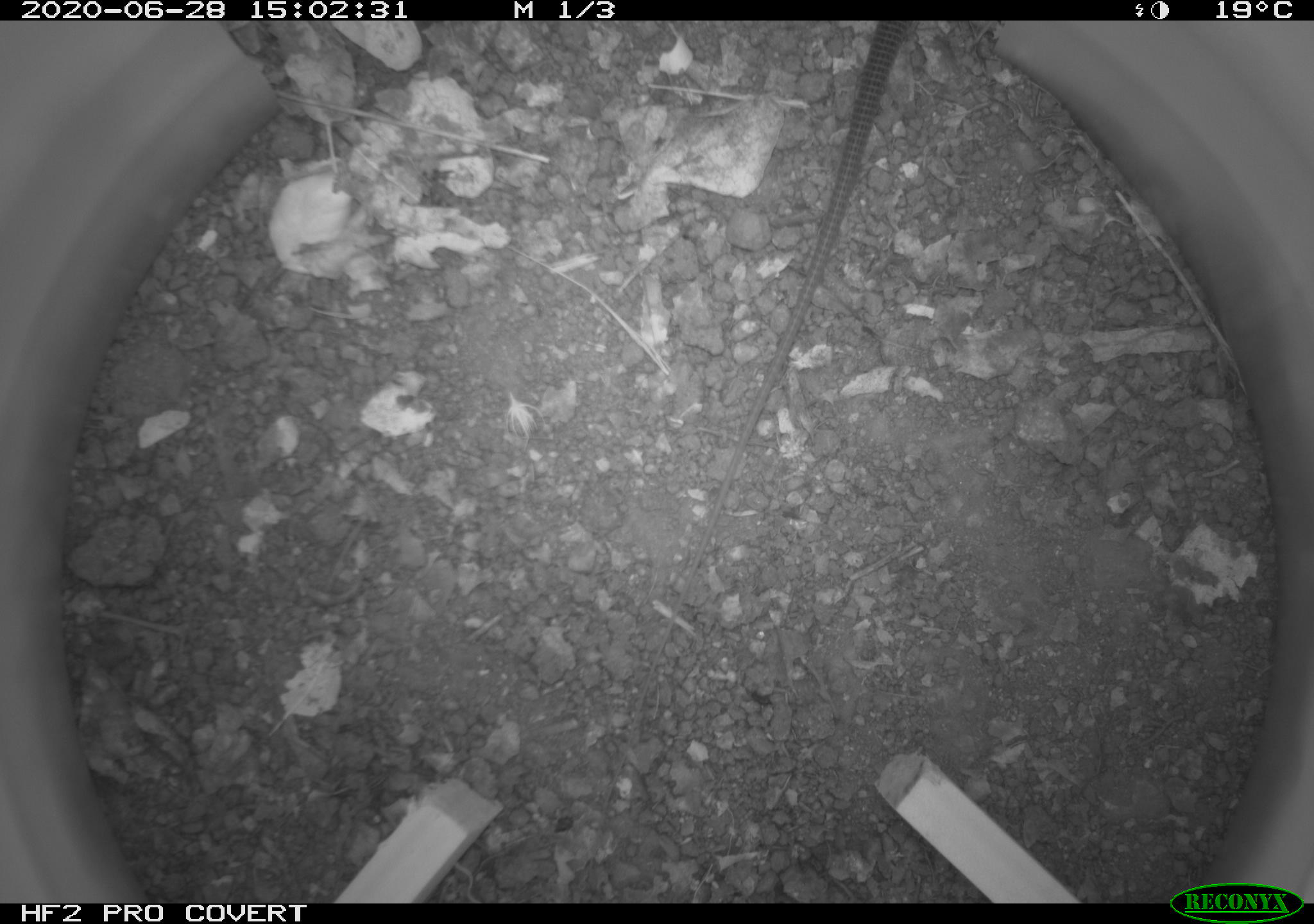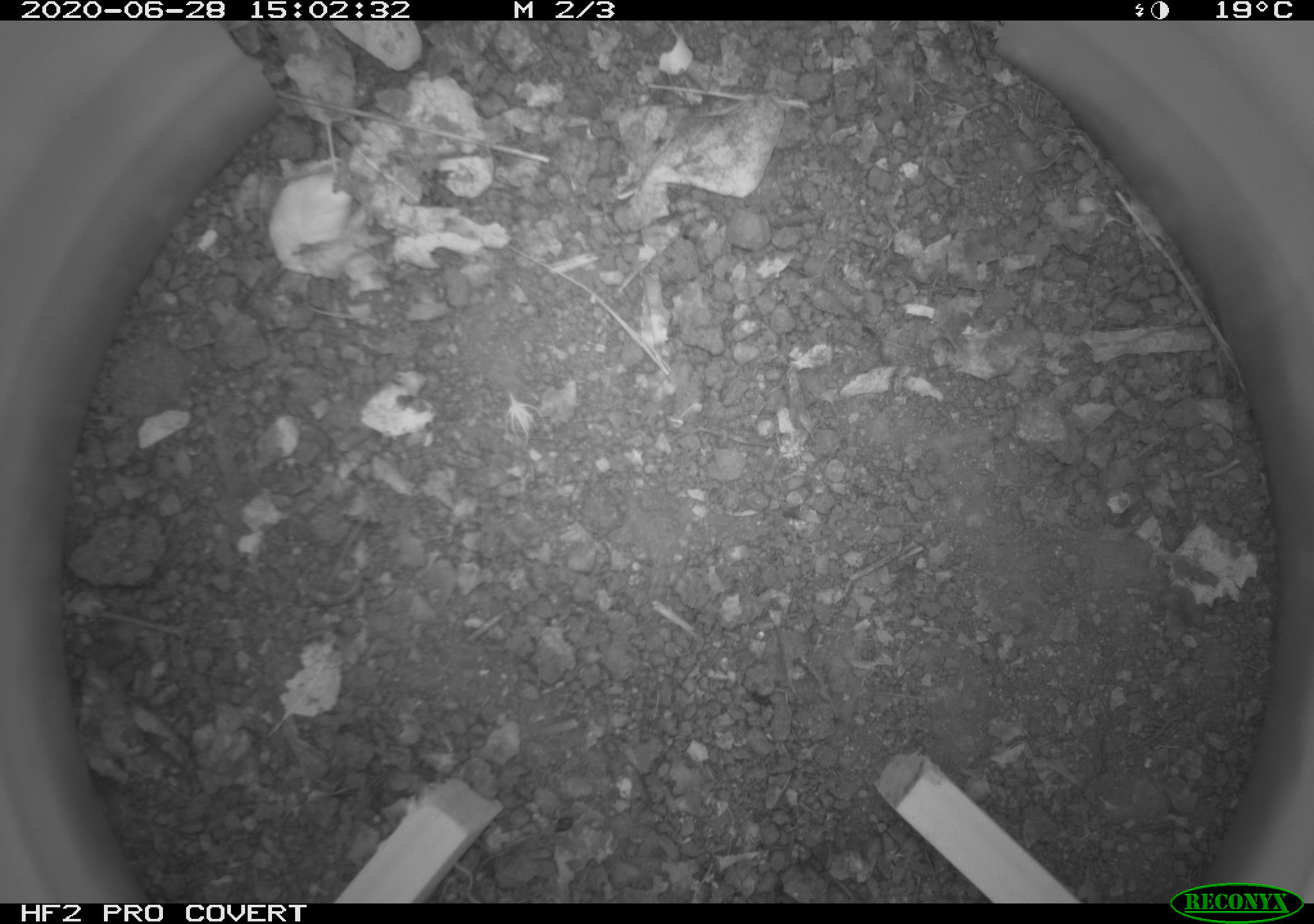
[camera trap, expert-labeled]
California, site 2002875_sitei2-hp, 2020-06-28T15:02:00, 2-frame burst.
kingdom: Animalia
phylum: Chordata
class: Reptilia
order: Squamata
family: Teiidae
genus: Aspidoscelis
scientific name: Aspidoscelis tigris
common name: western whiptail